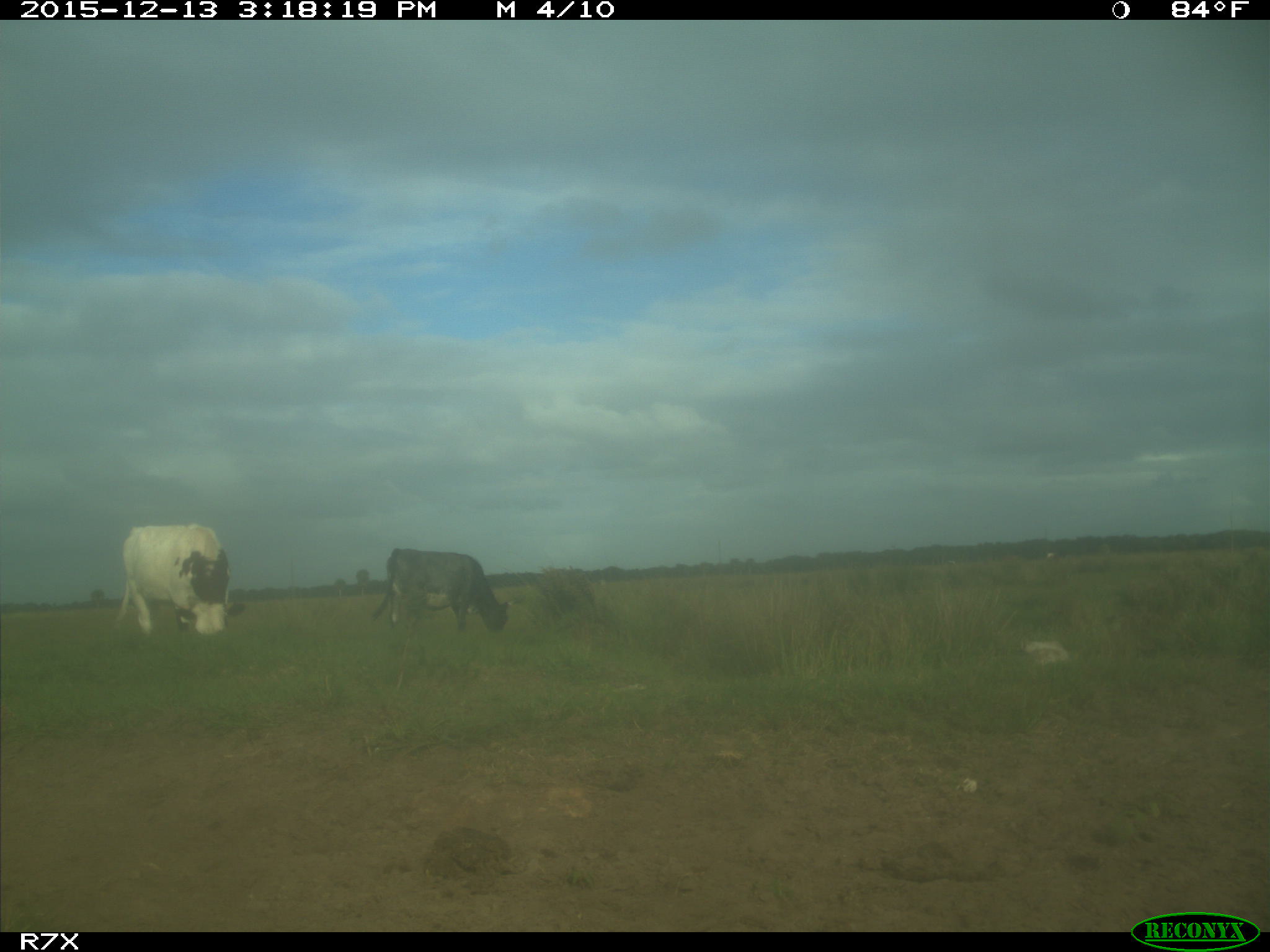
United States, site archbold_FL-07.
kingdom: Animalia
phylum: Chordata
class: Mammalia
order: Artiodactyla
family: Bovidae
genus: Bos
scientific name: Bos taurus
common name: domestic cow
Bos taurus (domestic cow).